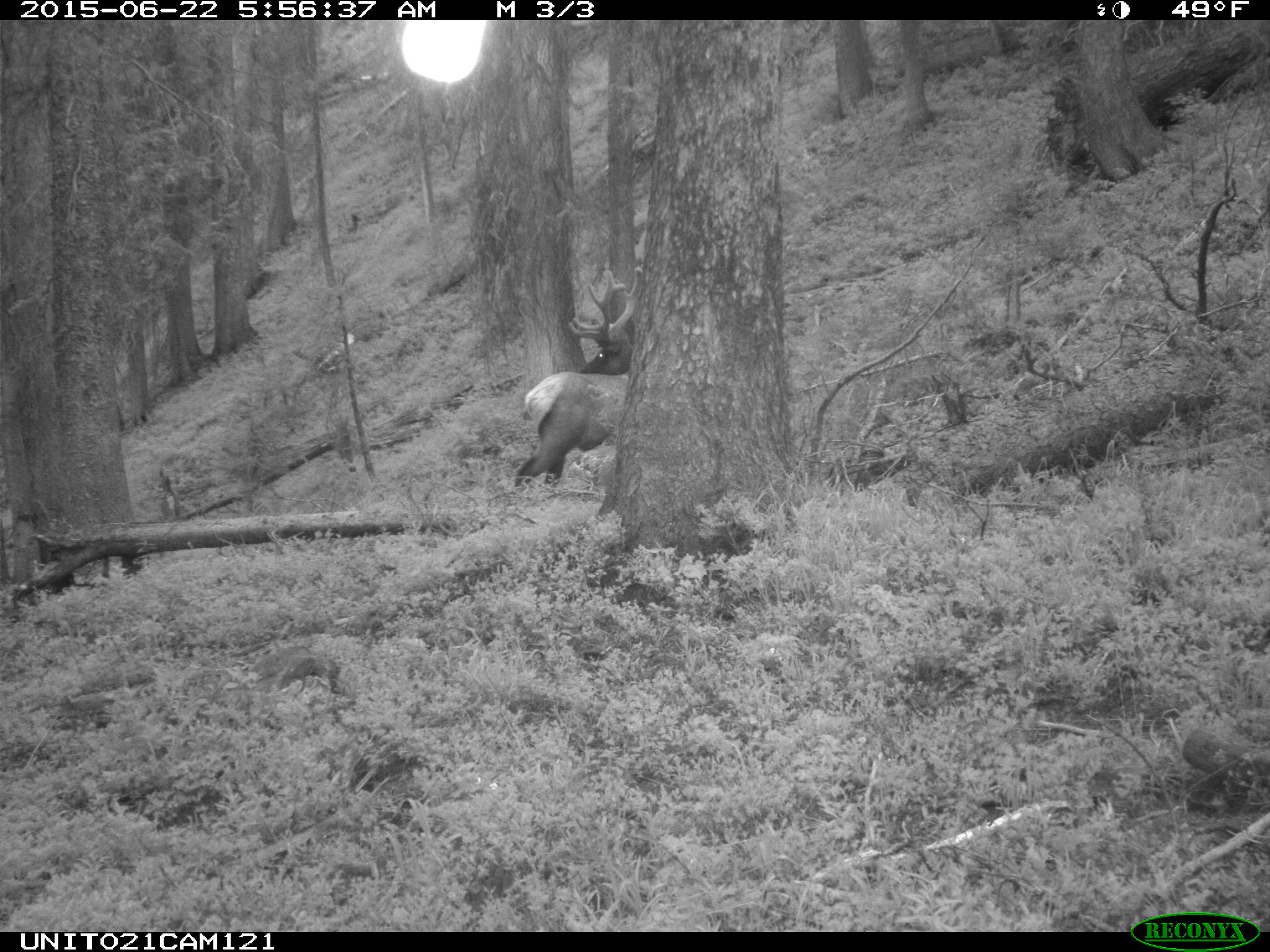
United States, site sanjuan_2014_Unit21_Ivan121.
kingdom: Animalia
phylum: Chordata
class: Mammalia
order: Artiodactyla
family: Cervidae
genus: Cervus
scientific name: Cervus elaphus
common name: red deer